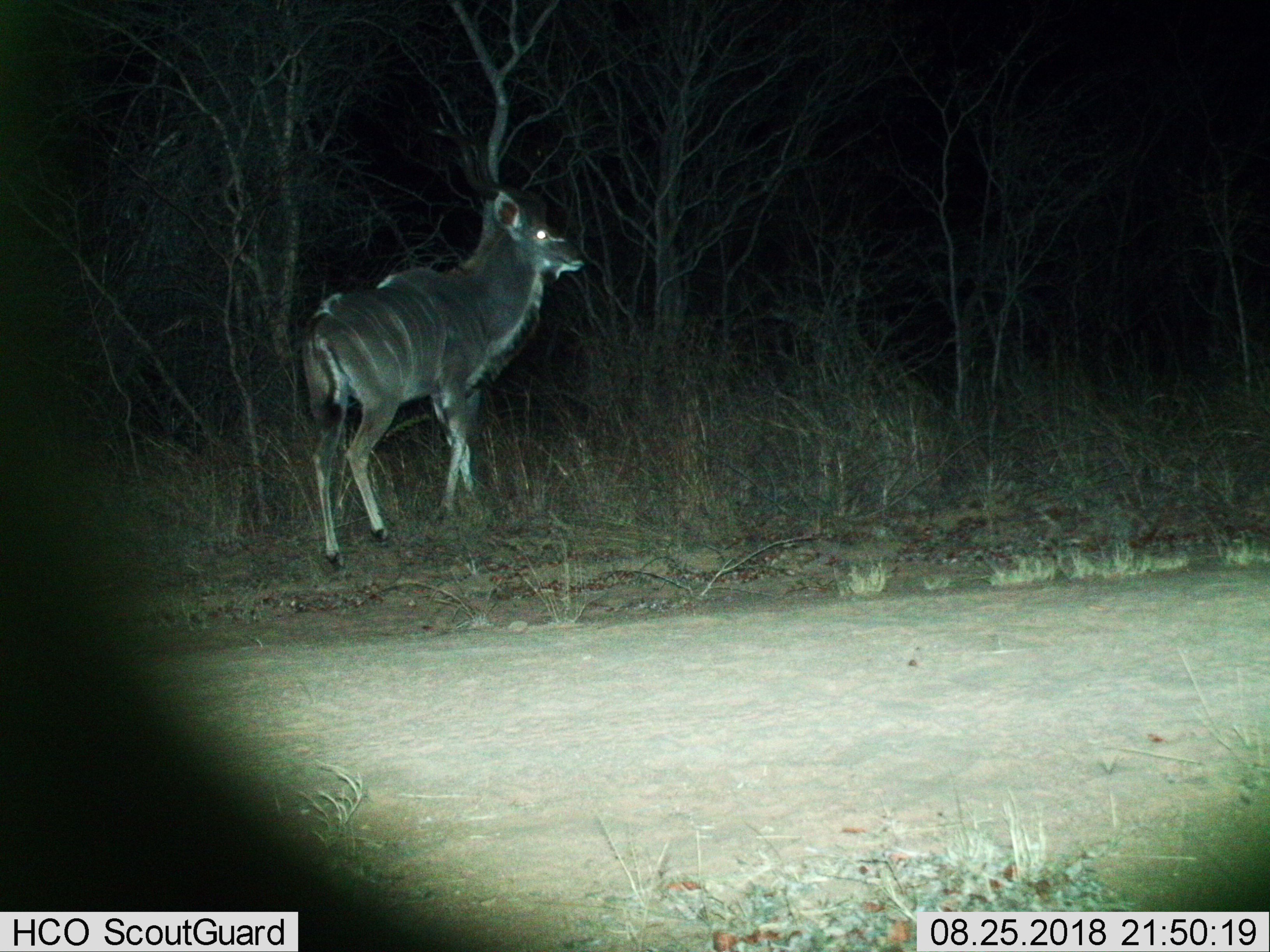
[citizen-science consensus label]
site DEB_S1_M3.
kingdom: Animalia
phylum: Chordata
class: Mammalia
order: Artiodactyla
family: Bovidae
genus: Tragelaphus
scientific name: Tragelaphus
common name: kudu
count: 1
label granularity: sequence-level